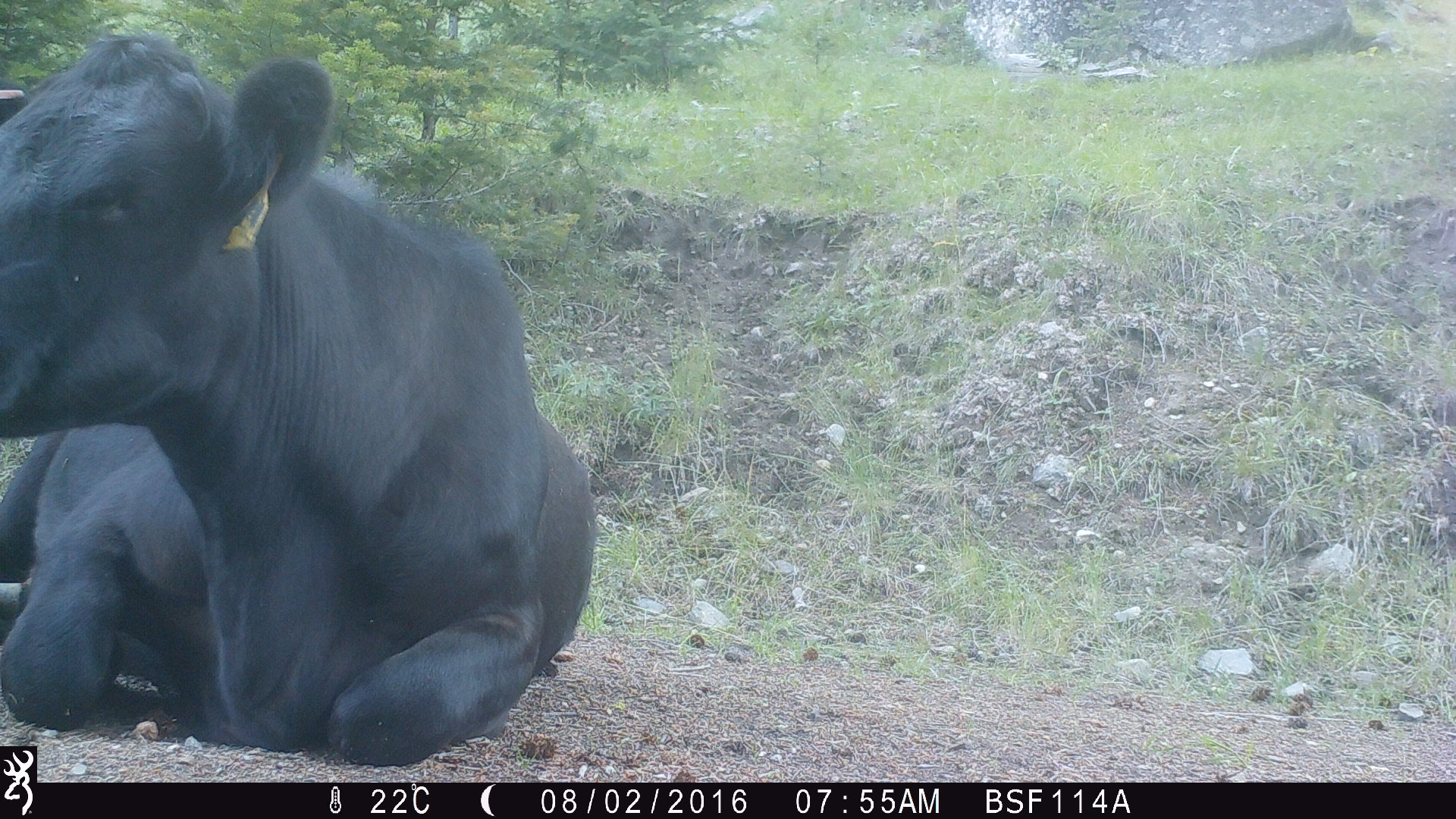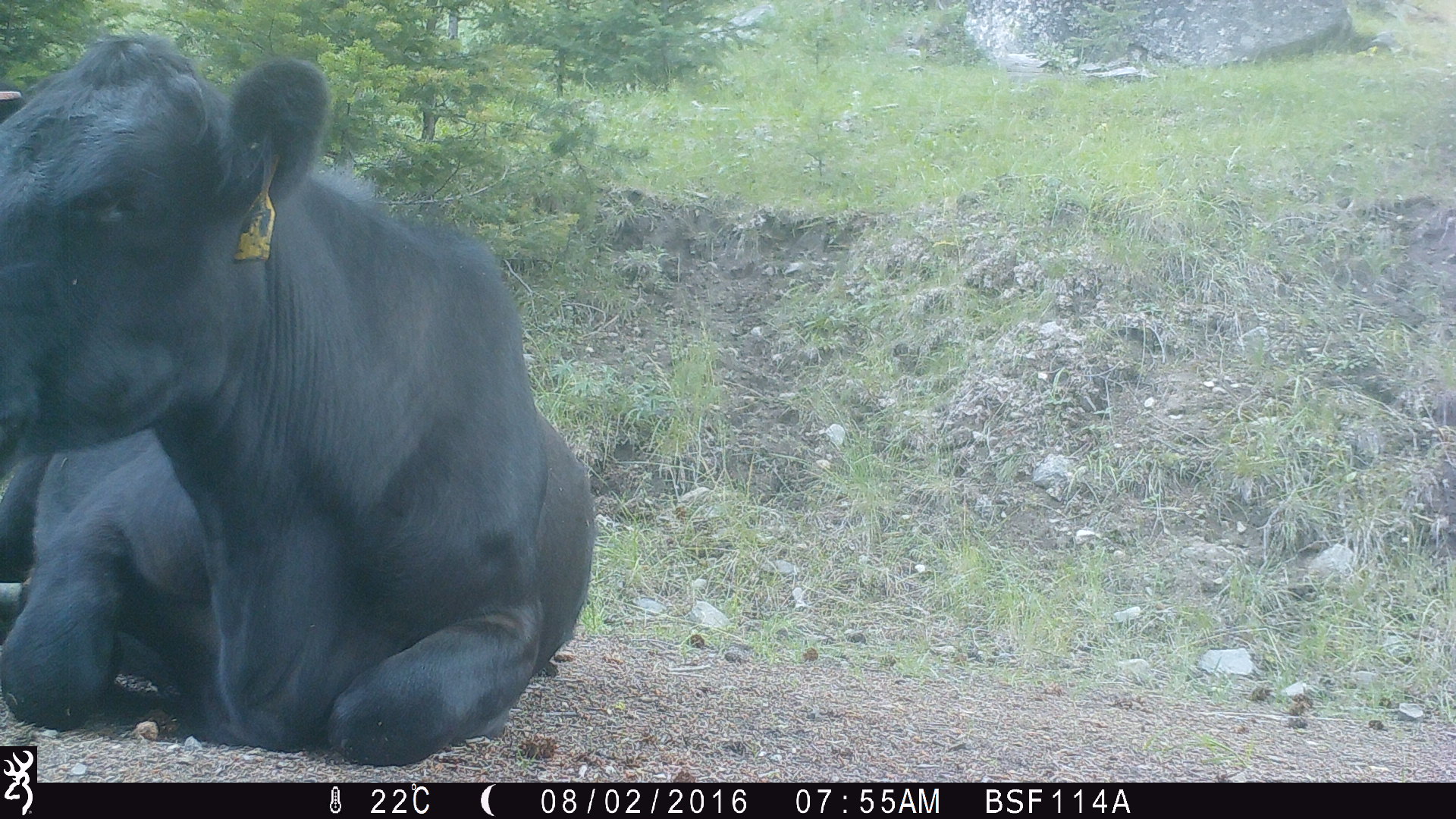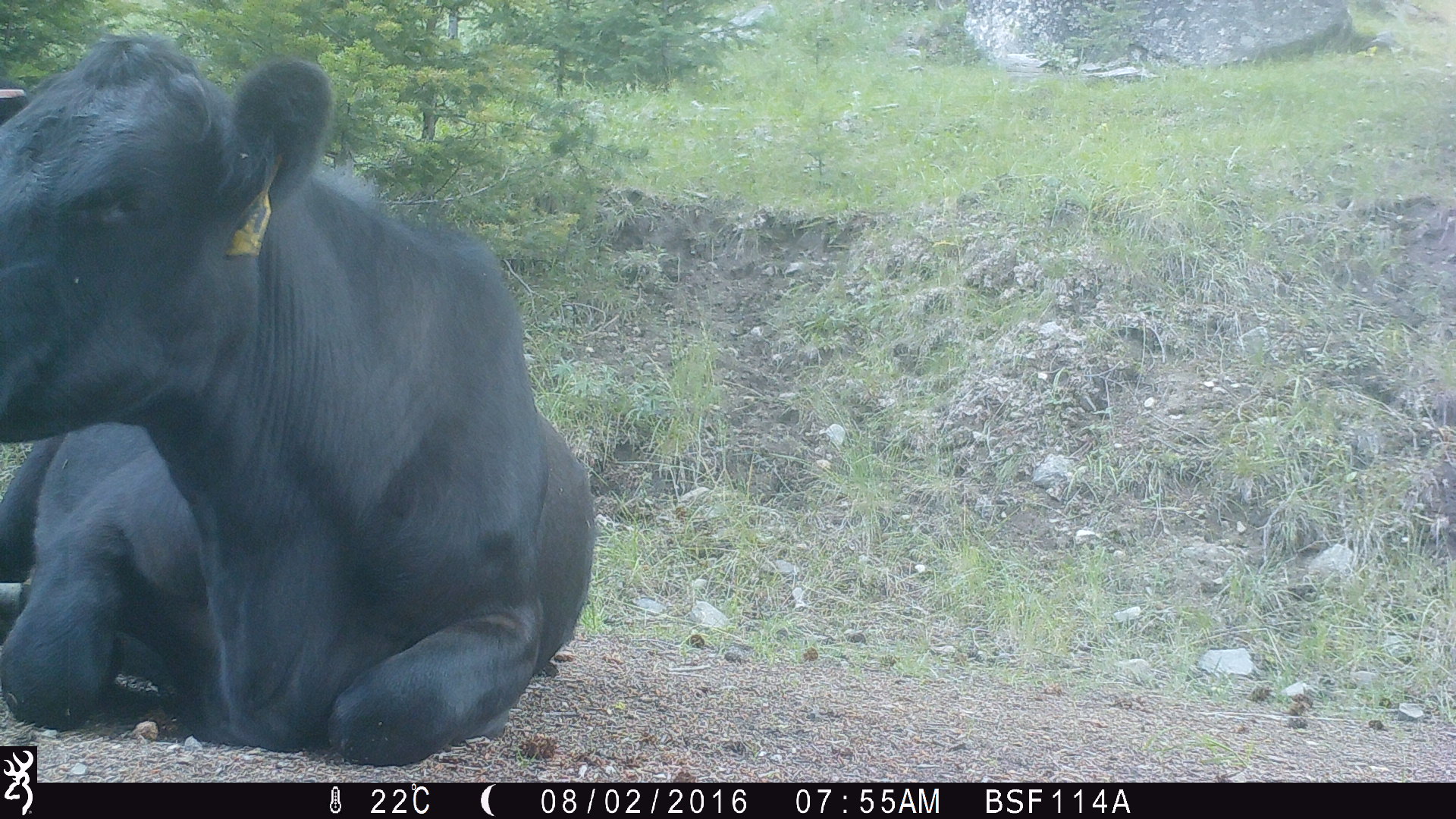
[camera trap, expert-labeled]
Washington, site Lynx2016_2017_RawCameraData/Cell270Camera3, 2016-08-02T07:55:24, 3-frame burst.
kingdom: Animalia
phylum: Chordata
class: Mammalia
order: Artiodactyla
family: Bovidae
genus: Bos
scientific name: Bos taurus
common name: domestic cattle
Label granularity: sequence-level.